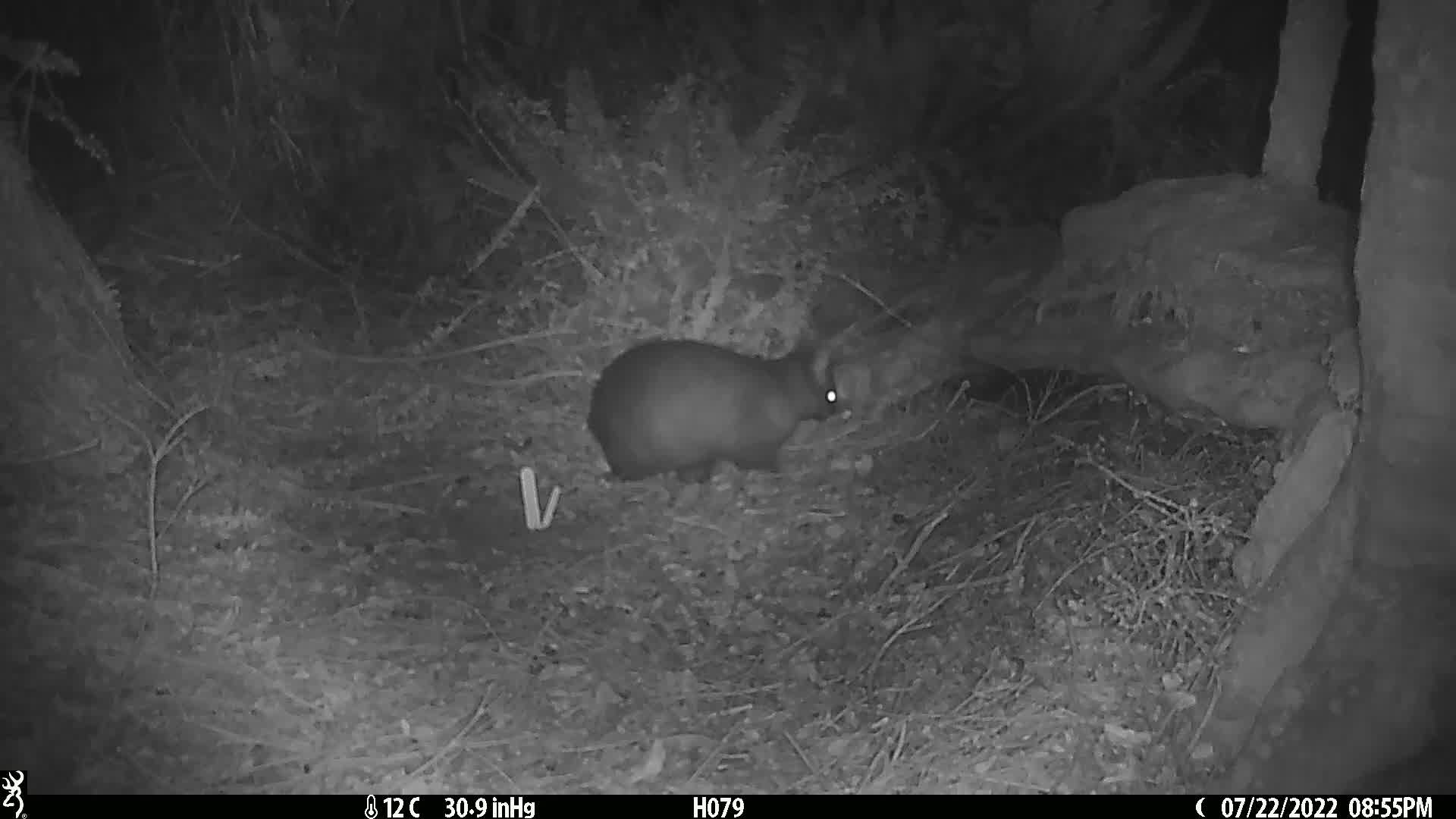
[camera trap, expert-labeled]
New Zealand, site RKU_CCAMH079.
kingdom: Animalia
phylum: Chordata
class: Mammalia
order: Diprotodontia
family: Phalangeridae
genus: Trichosurus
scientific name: Trichosurus vulpecula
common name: common brushtail possum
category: possum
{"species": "possum (common brushtail possum) (Trichosurus vulpecula)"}